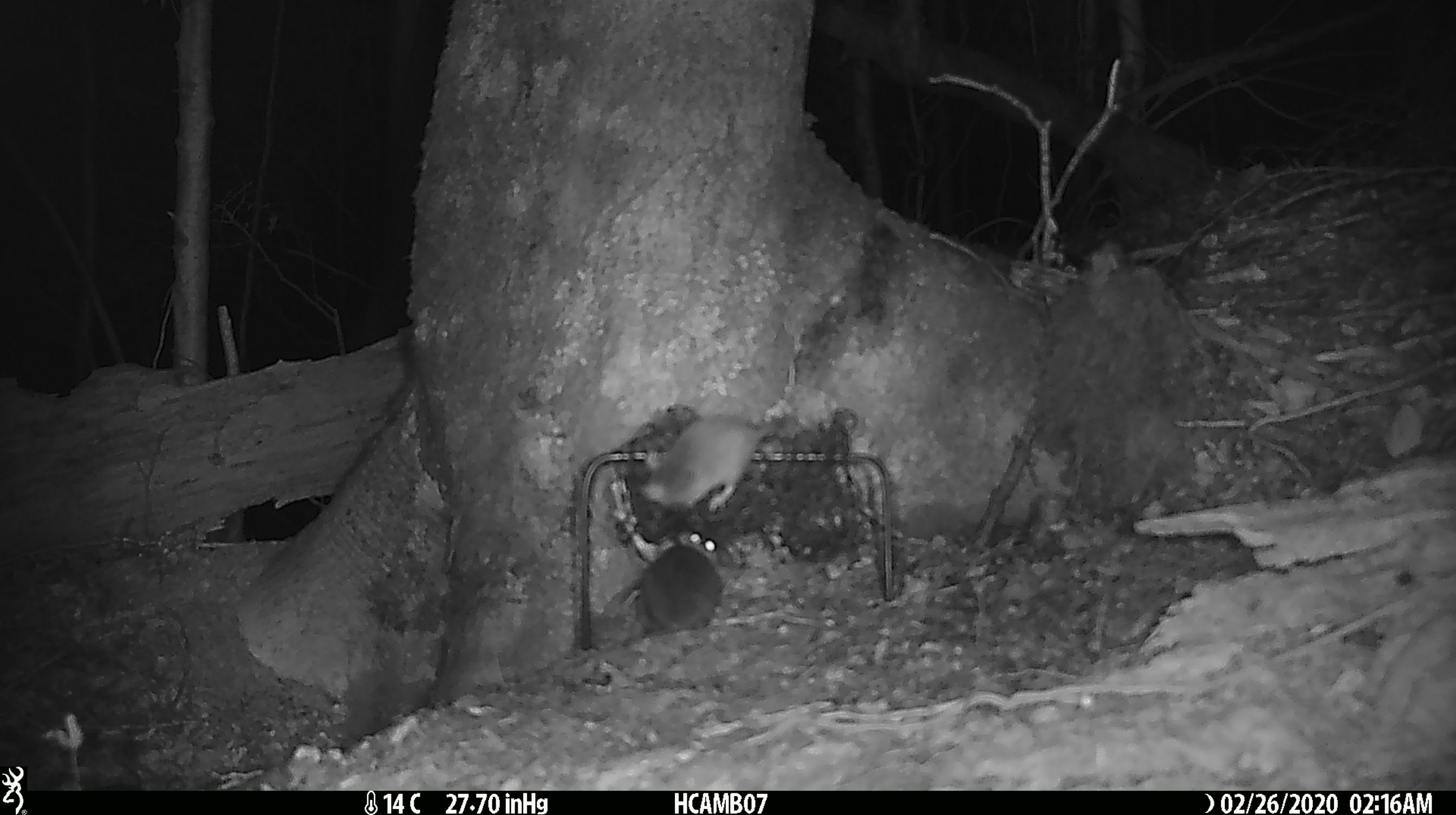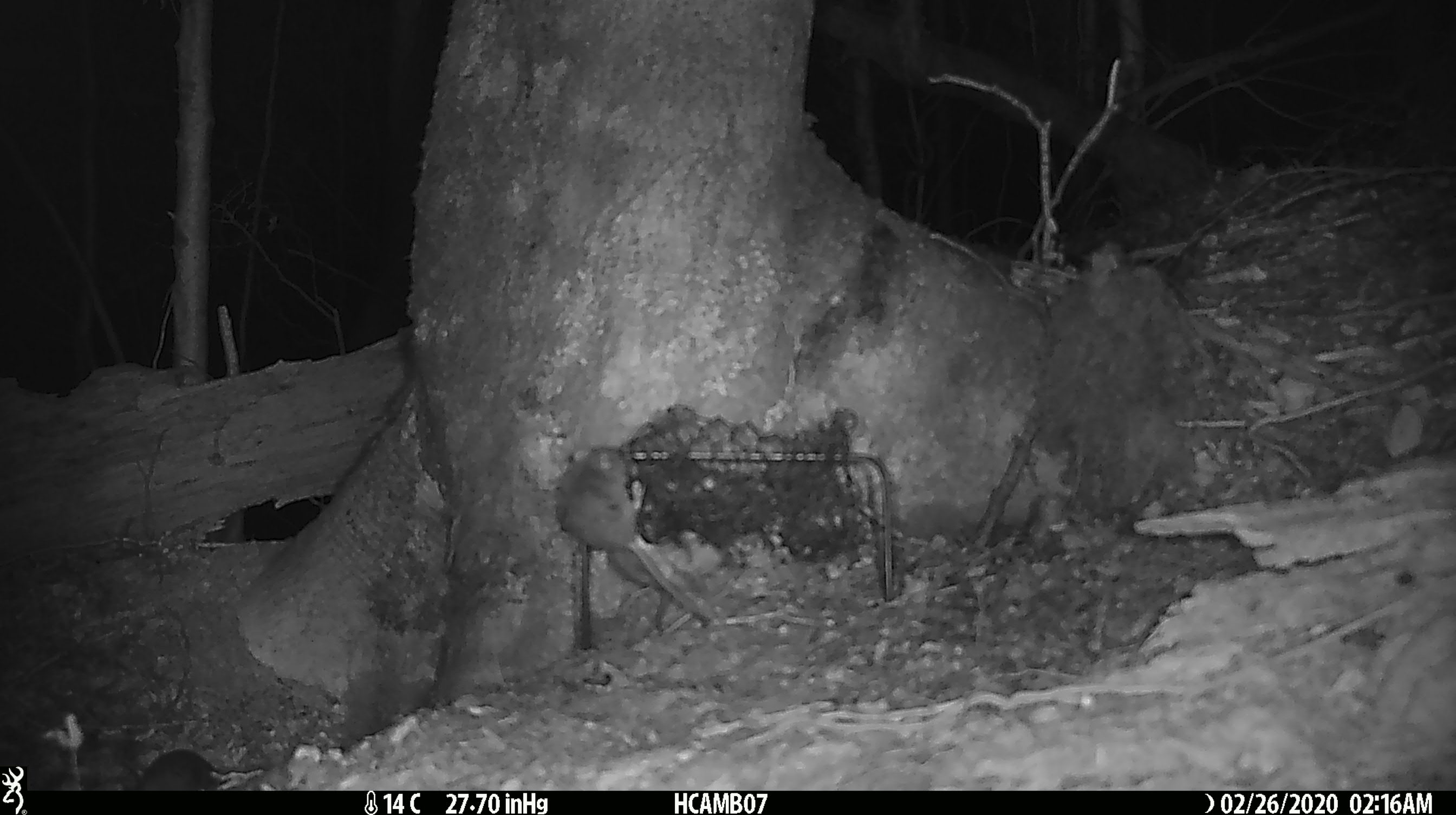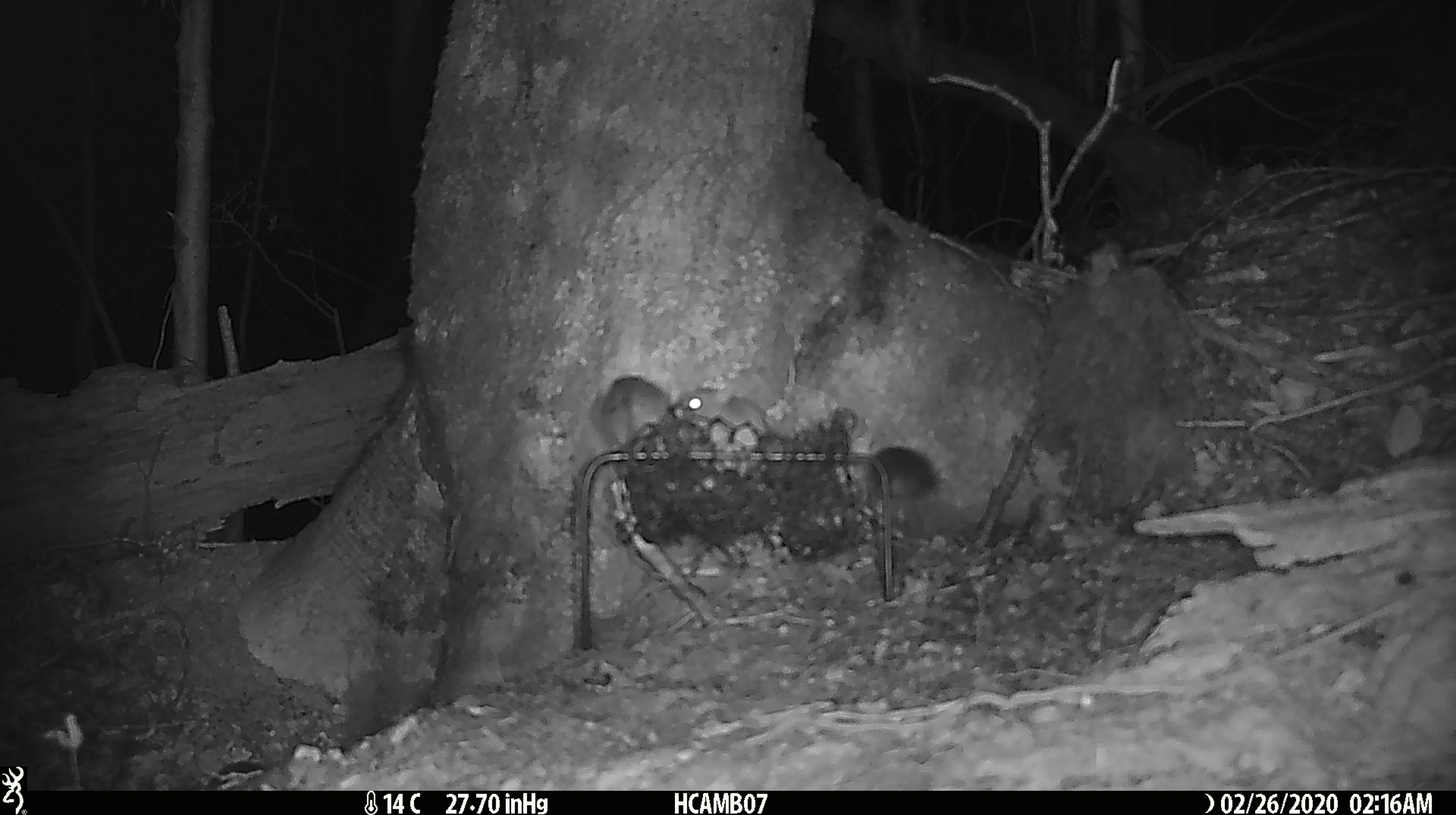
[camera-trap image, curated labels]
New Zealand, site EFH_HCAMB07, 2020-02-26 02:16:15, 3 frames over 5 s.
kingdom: Animalia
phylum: Chordata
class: Mammalia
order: Rodentia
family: Muridae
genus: Mus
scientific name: Mus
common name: mouse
Mouse (Mus).